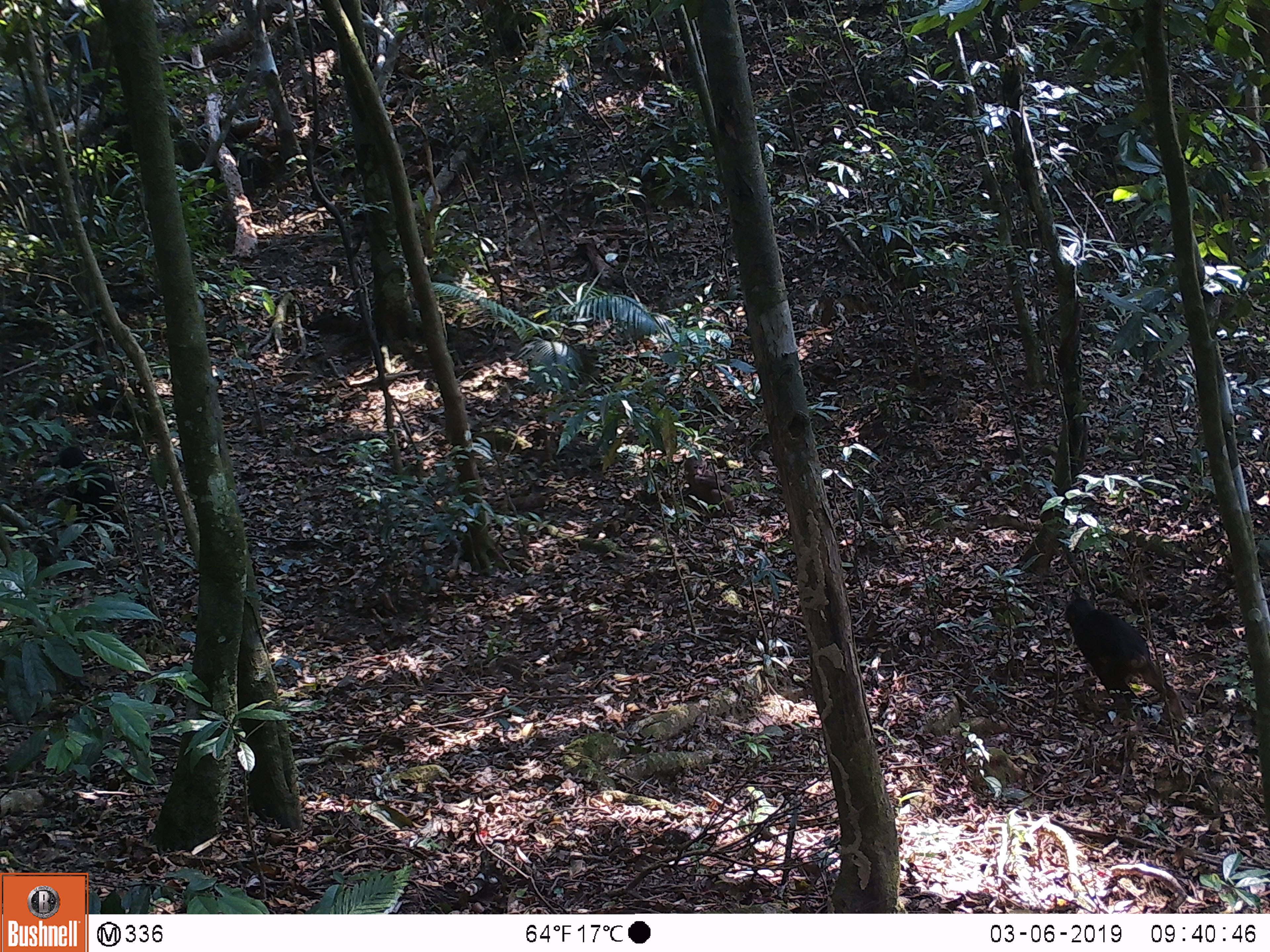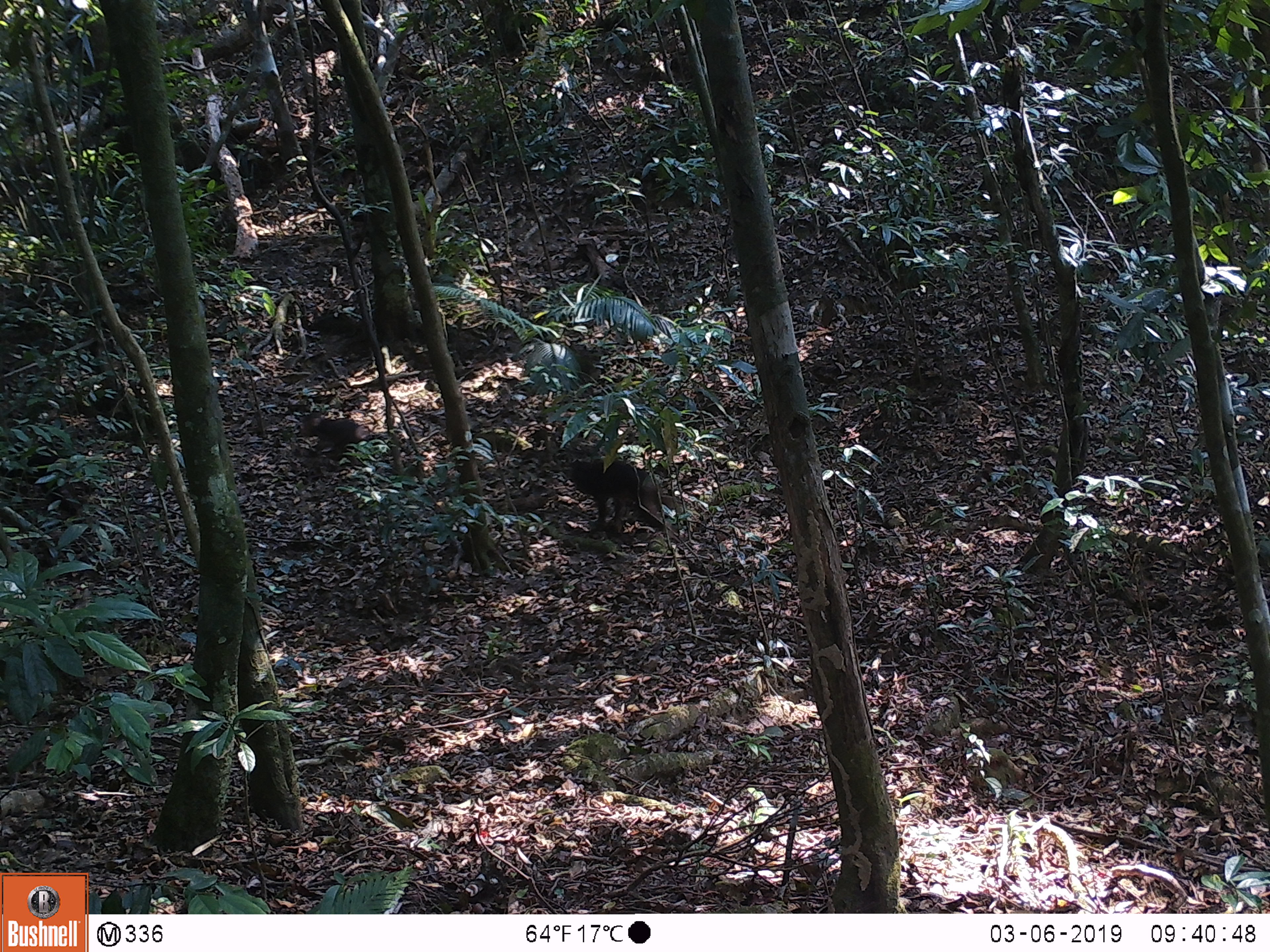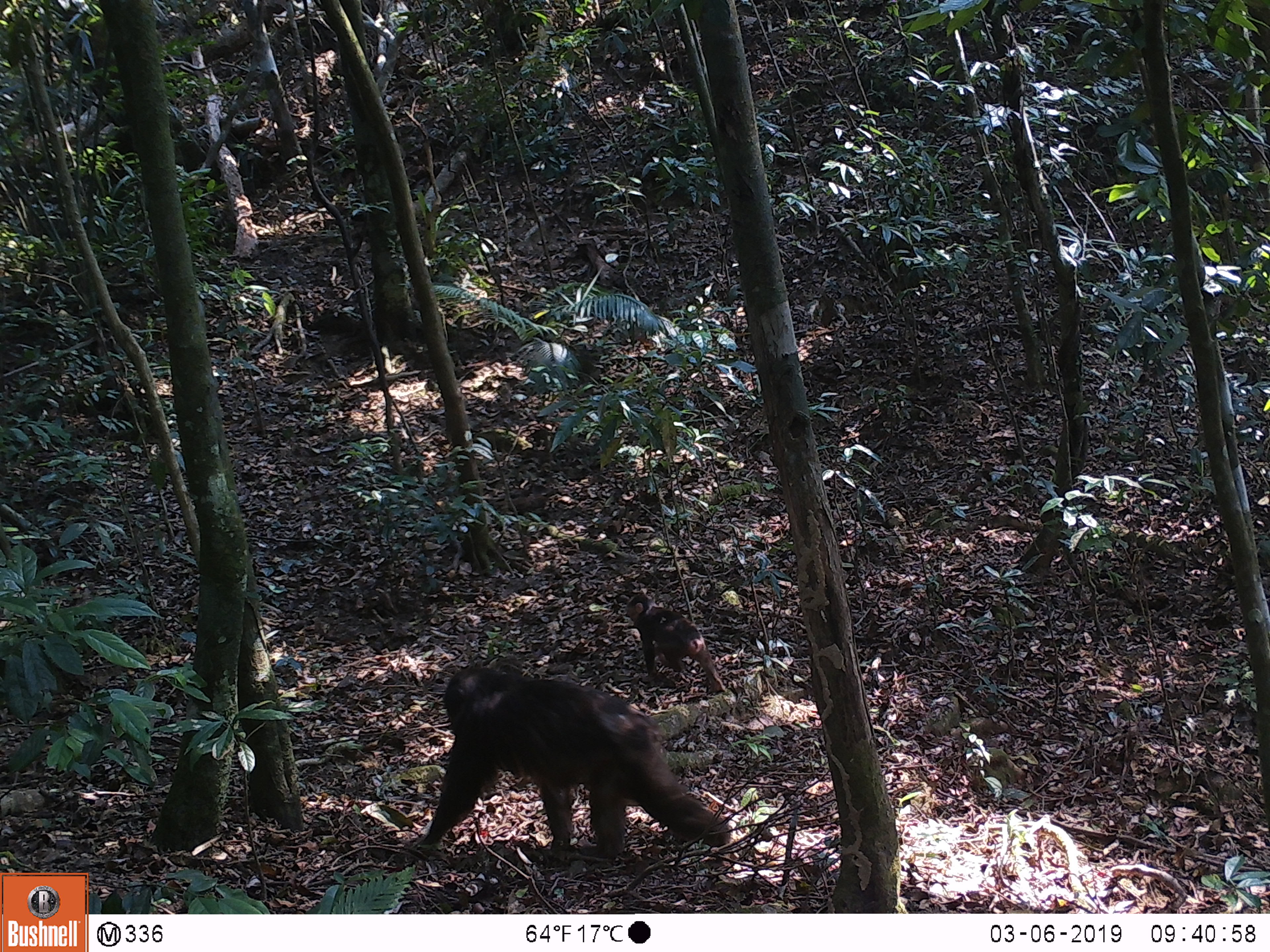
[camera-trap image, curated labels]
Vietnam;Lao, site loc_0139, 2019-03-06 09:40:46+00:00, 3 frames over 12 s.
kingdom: Animalia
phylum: Chordata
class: Mammalia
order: Primates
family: Cercopithecidae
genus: Macaca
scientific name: Macaca arctoides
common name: stump-tailed macaque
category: stump tailed macaque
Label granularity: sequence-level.